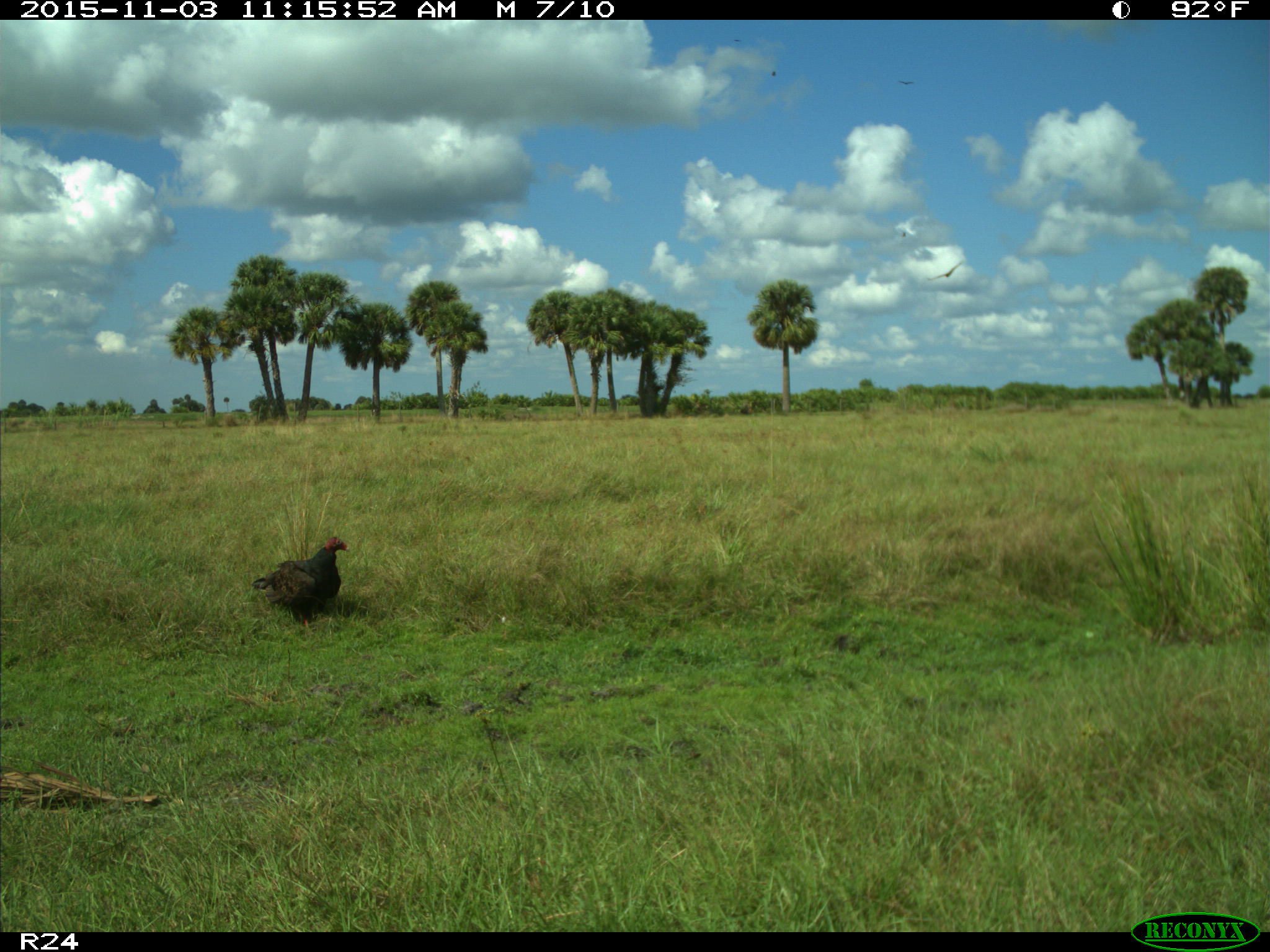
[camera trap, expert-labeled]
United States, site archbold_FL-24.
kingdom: Animalia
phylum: Chordata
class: Aves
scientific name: Aves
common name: birds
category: unidentified bird